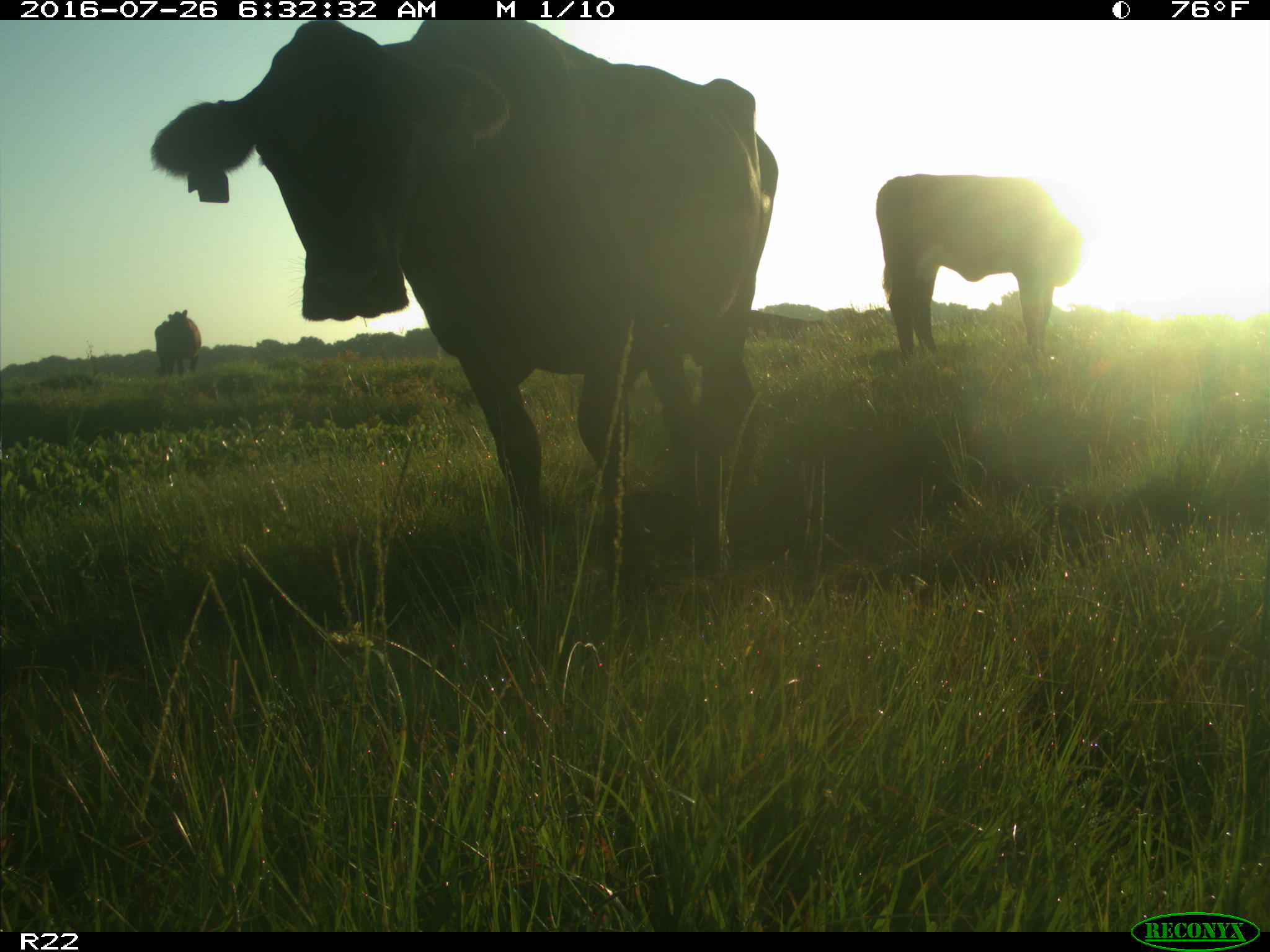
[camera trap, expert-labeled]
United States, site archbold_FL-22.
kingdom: Animalia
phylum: Chordata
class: Mammalia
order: Artiodactyla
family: Bovidae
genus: Bos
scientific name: Bos taurus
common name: domestic cow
Bos taurus (domestic cow).